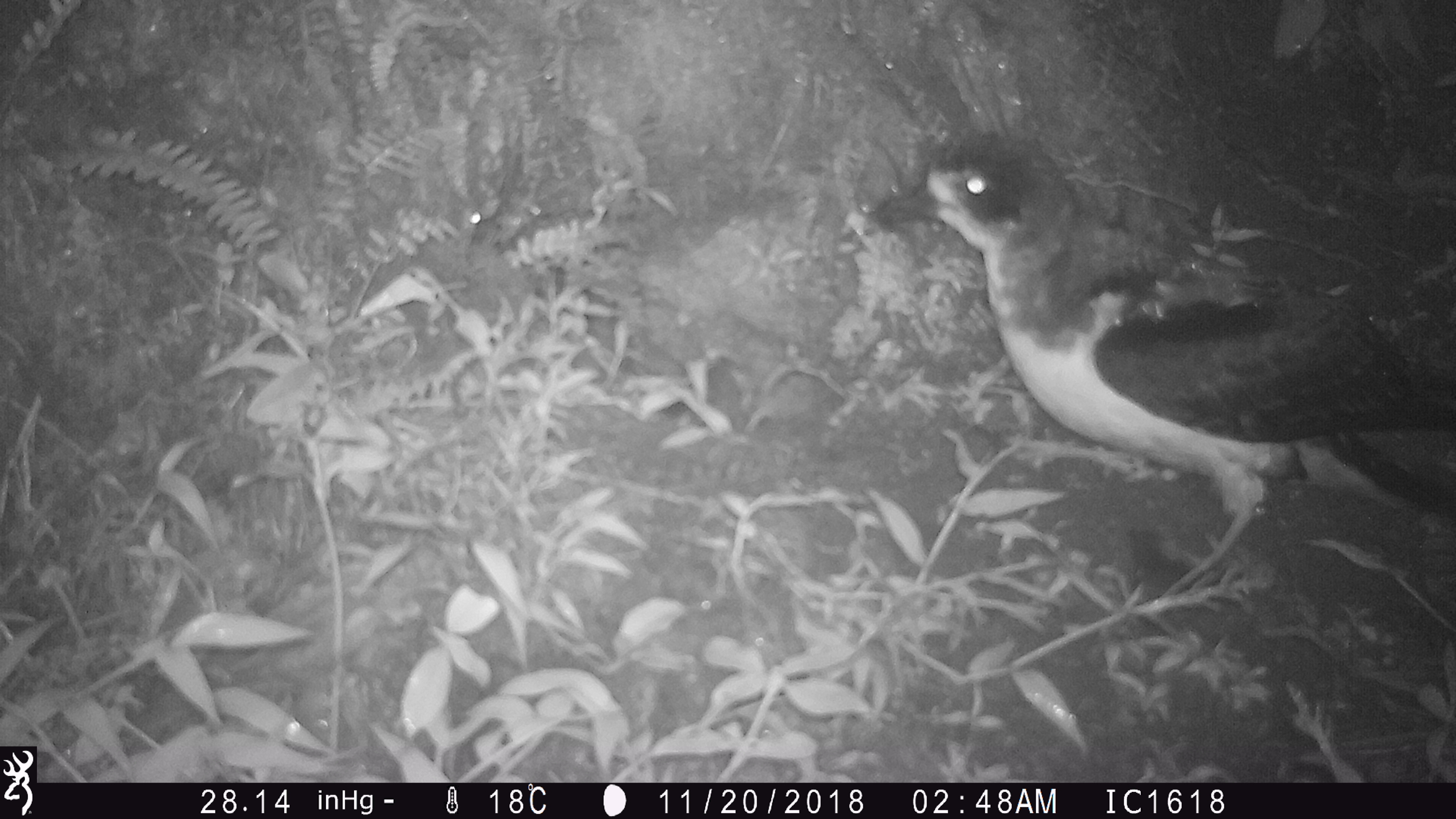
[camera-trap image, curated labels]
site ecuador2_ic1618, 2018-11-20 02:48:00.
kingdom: Animalia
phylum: Chordata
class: Aves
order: Procellariiformes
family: Procellariidae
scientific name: Procellariidae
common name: petrel chick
Petrel chick (Procellariidae).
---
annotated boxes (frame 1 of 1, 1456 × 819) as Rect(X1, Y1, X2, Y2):
petrel chick: Rect(858, 137, 1430, 607)